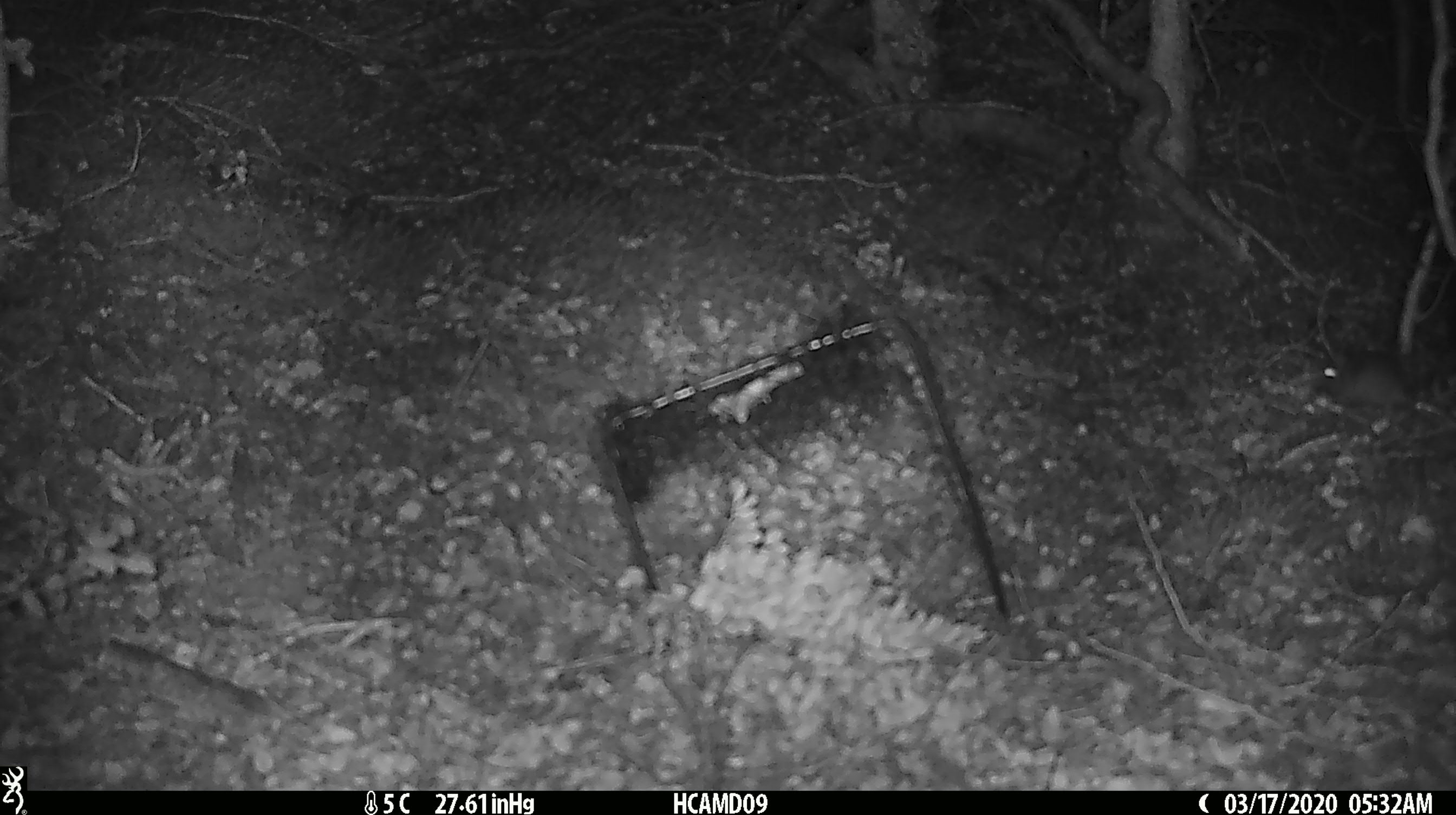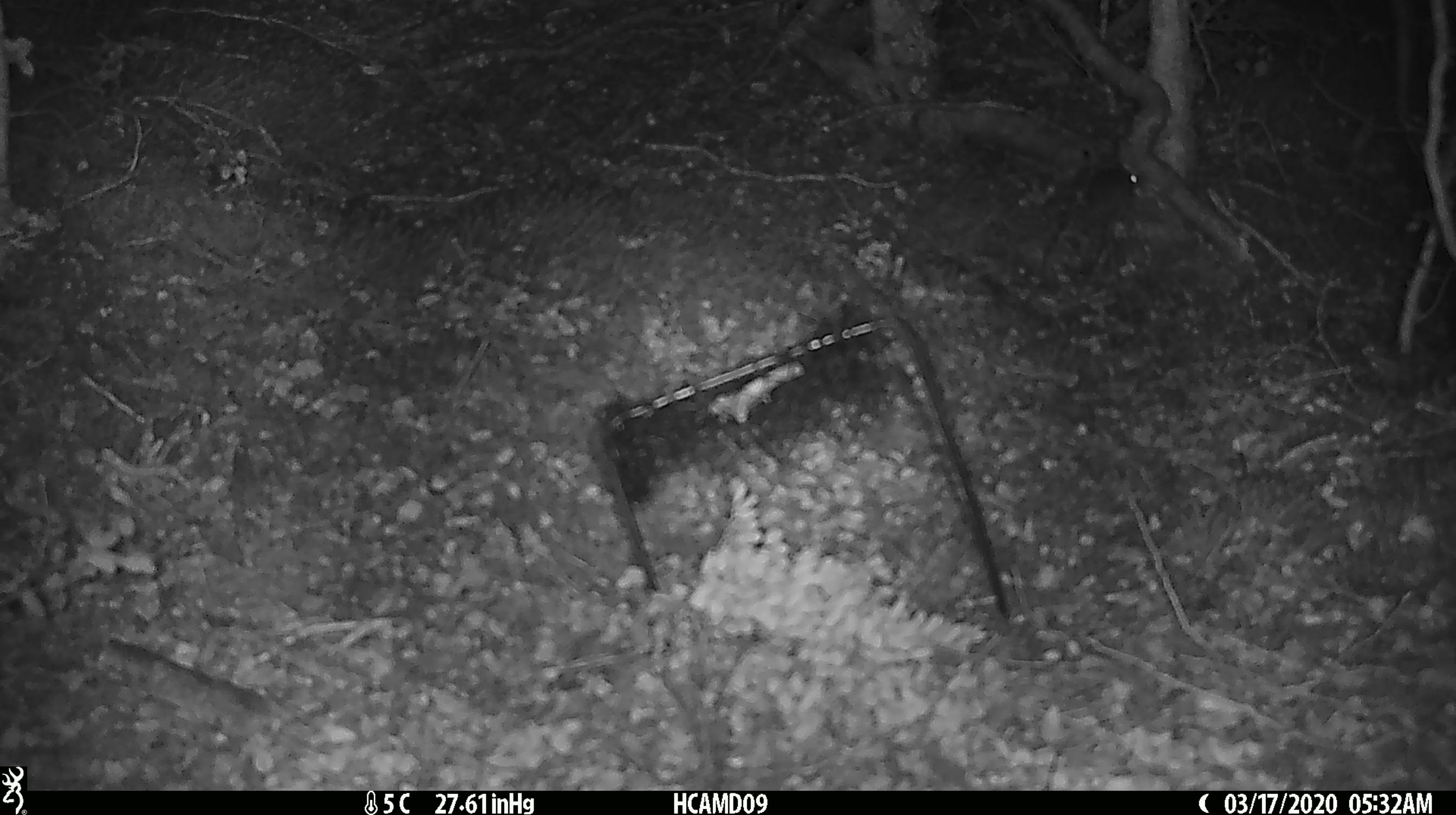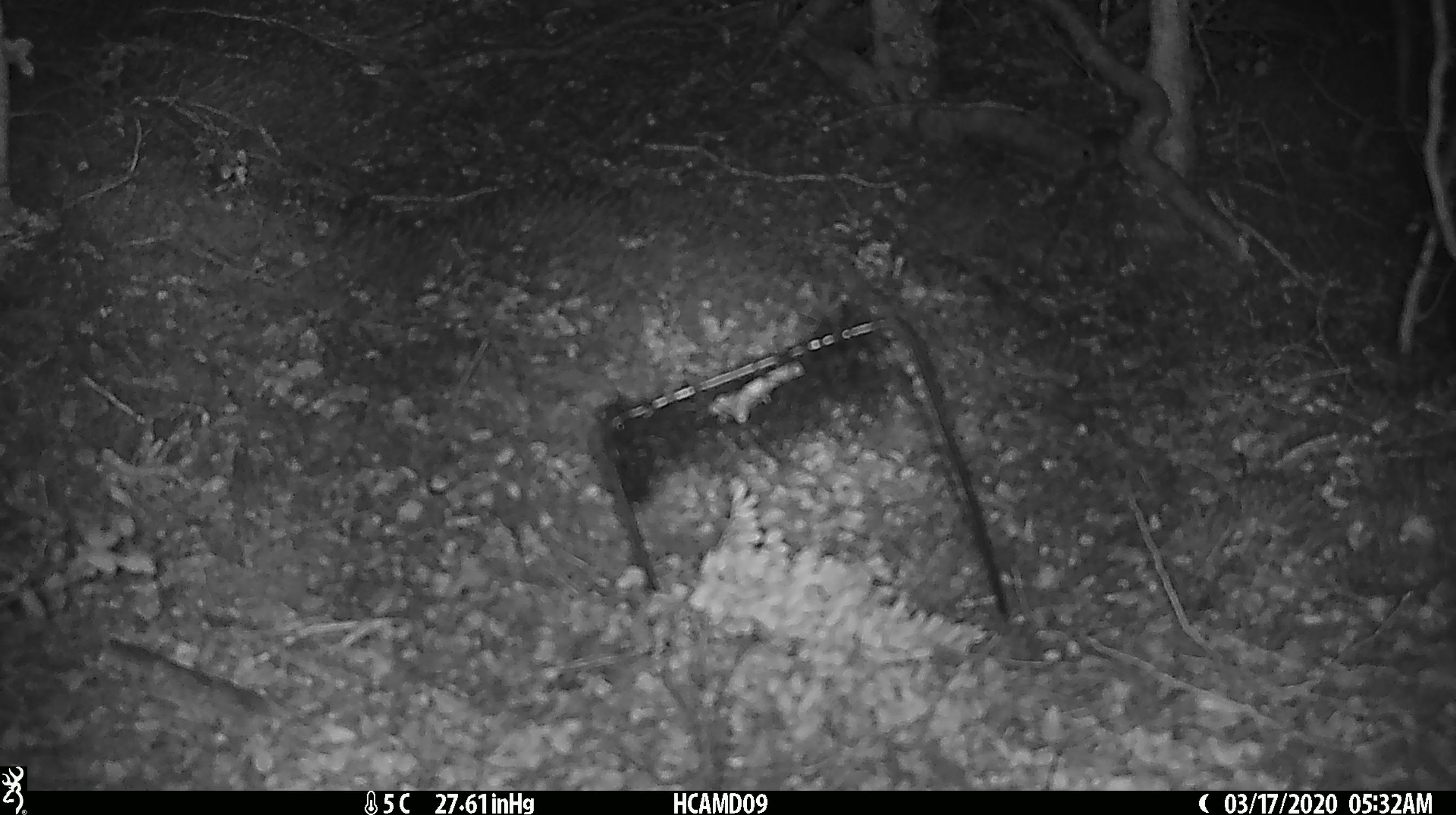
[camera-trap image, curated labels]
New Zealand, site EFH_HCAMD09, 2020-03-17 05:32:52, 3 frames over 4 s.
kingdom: Animalia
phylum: Chordata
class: Mammalia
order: Rodentia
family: Muridae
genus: Mus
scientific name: Mus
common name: mouse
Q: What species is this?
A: Mouse (Mus).